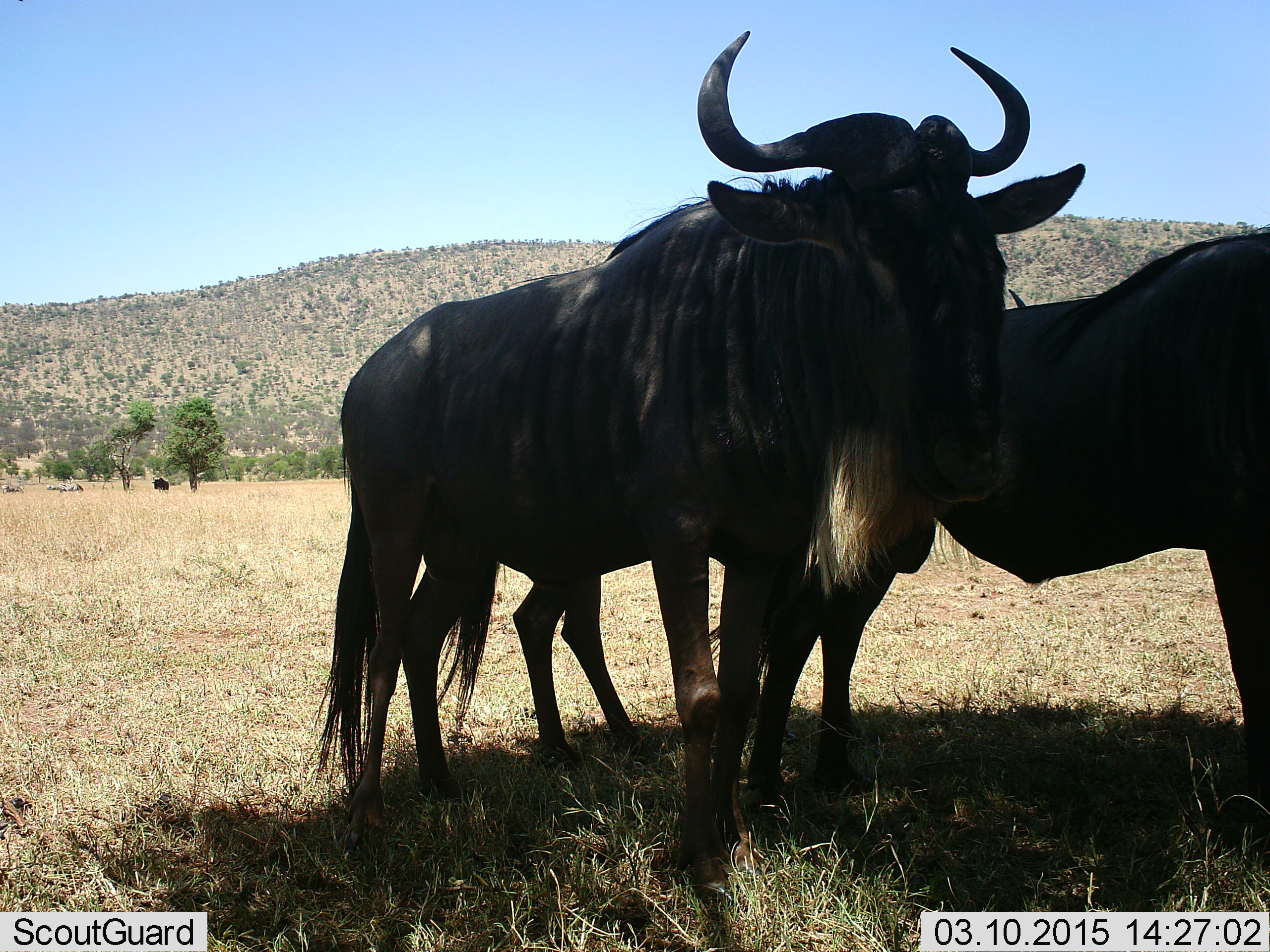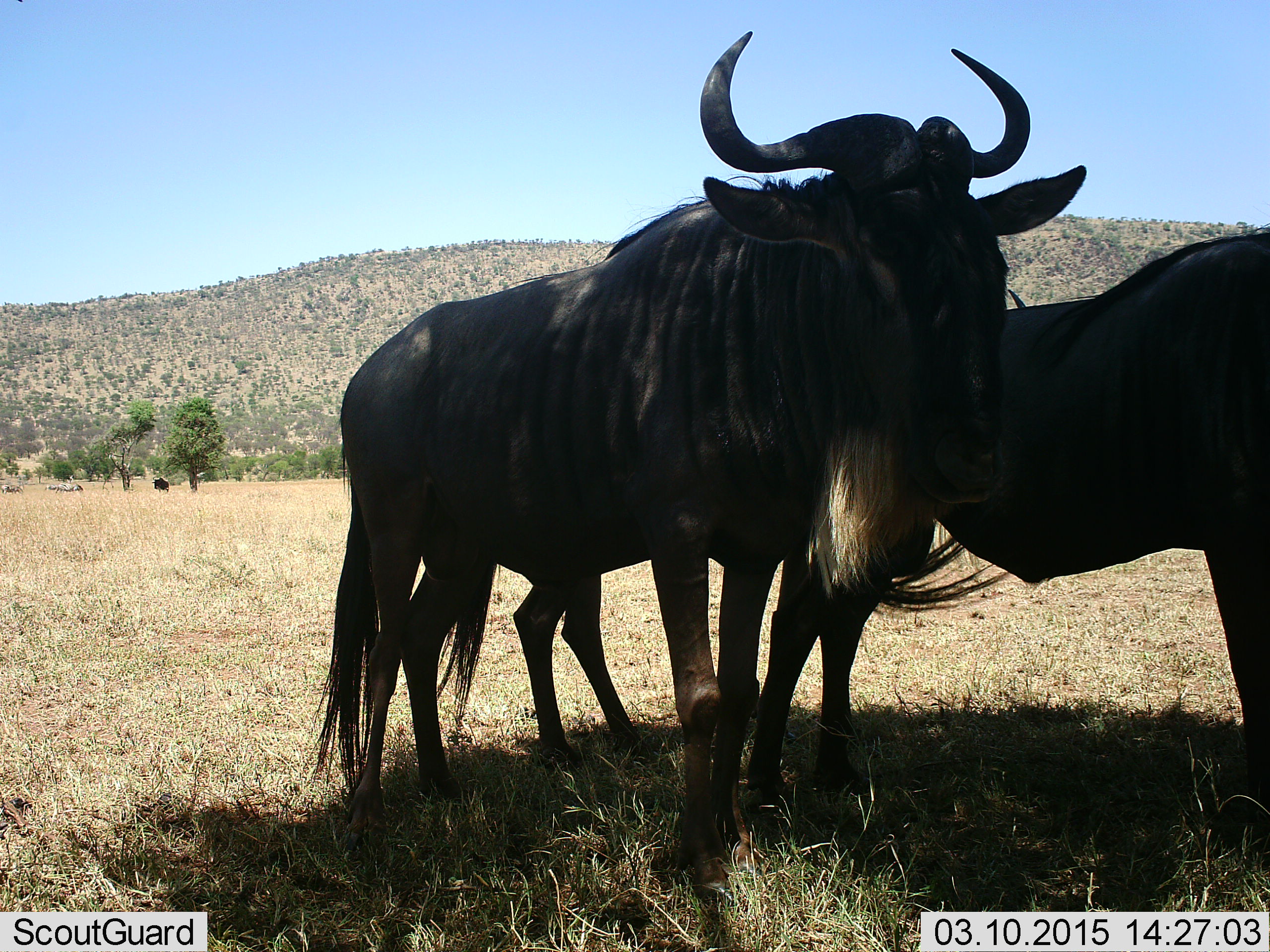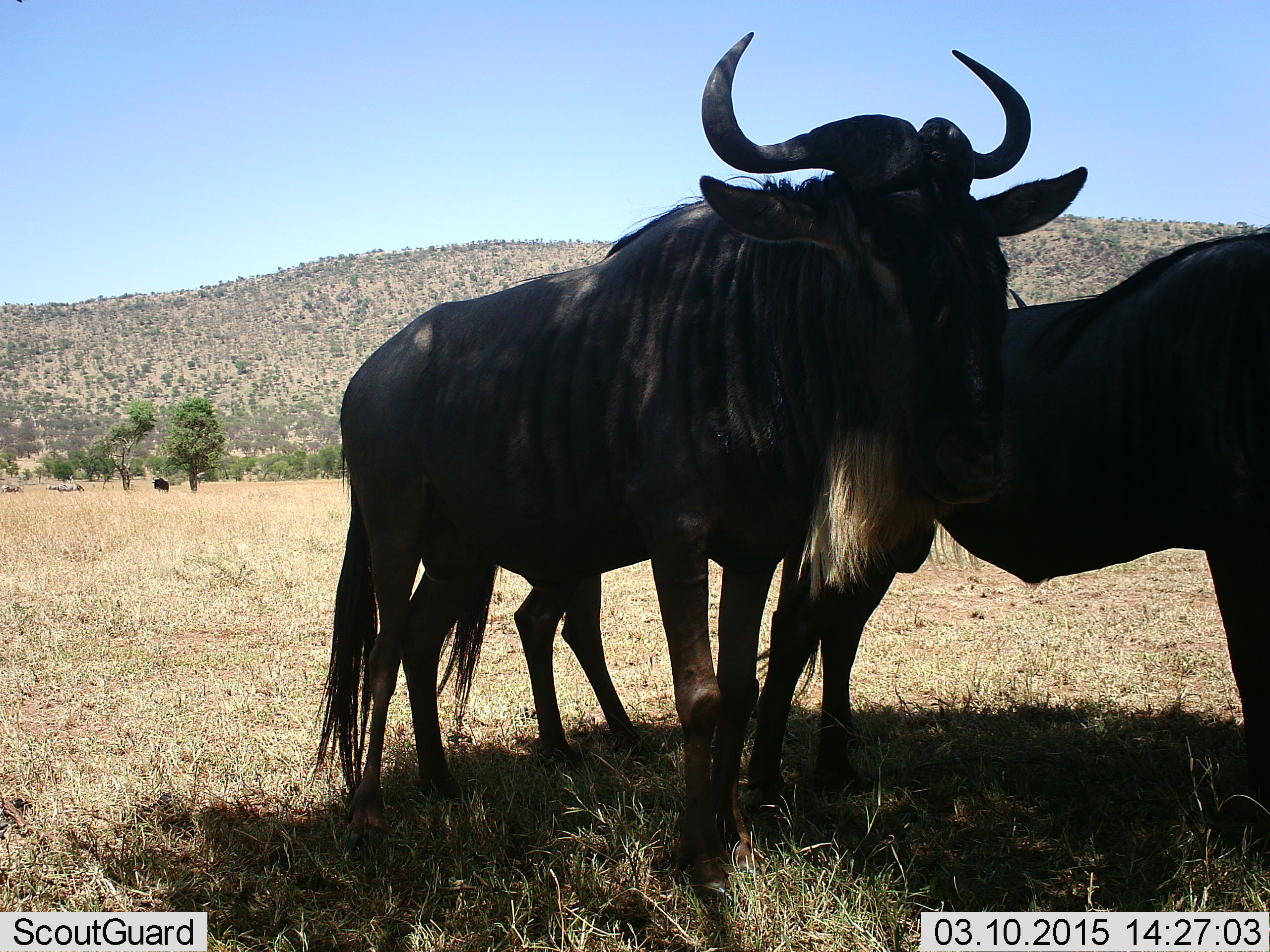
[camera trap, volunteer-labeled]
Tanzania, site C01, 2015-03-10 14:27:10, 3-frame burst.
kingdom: Animalia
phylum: Chordata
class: Mammalia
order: Artiodactyla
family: Bovidae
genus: Connochaetes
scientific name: Connochaetes taurinus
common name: blue wildebeest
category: wildebeest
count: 2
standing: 80%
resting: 10%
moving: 0%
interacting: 20%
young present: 0%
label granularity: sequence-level